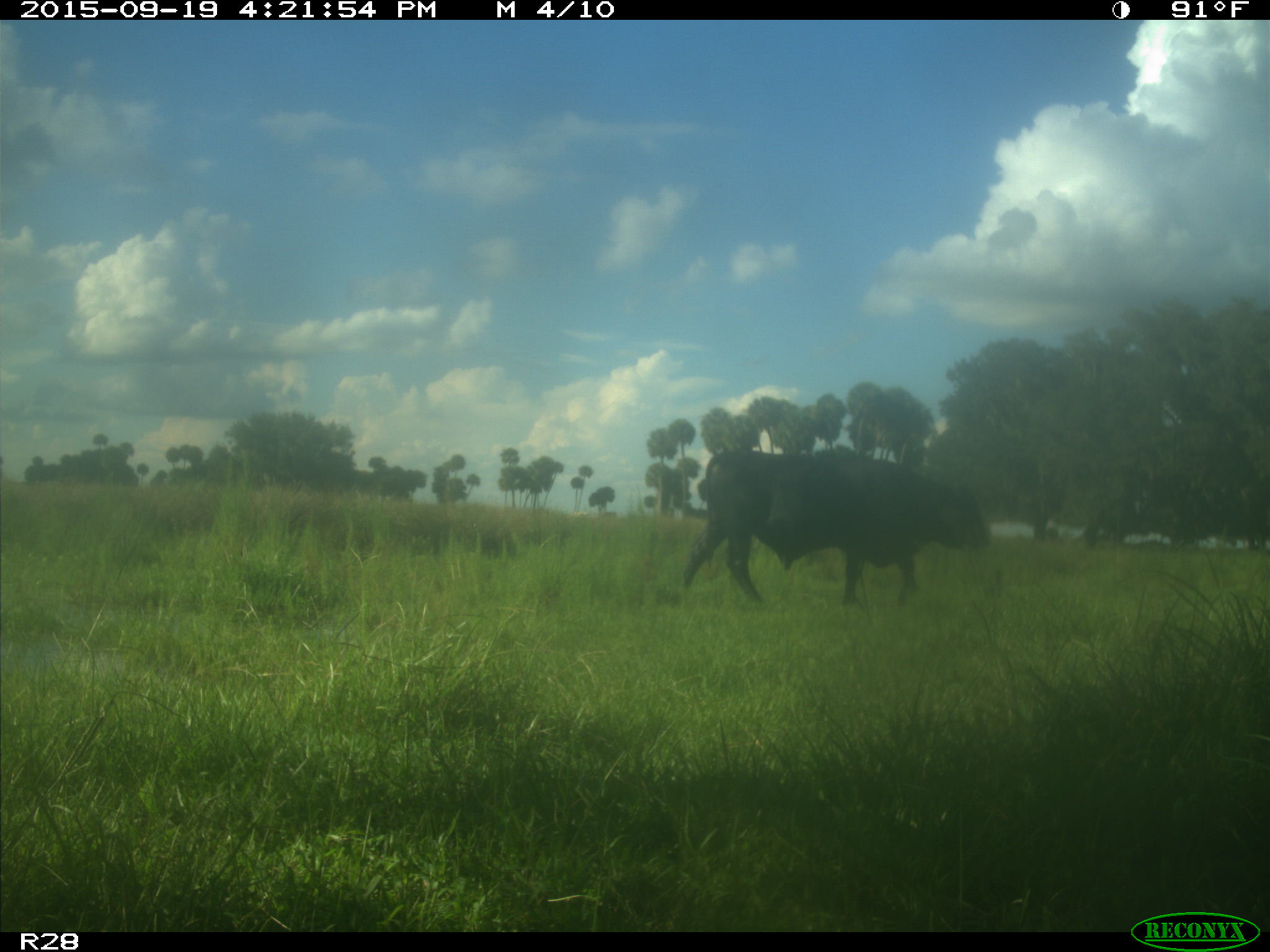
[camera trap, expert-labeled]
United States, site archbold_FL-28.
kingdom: Animalia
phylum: Chordata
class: Mammalia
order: Artiodactyla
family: Bovidae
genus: Bos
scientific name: Bos taurus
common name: domestic cow